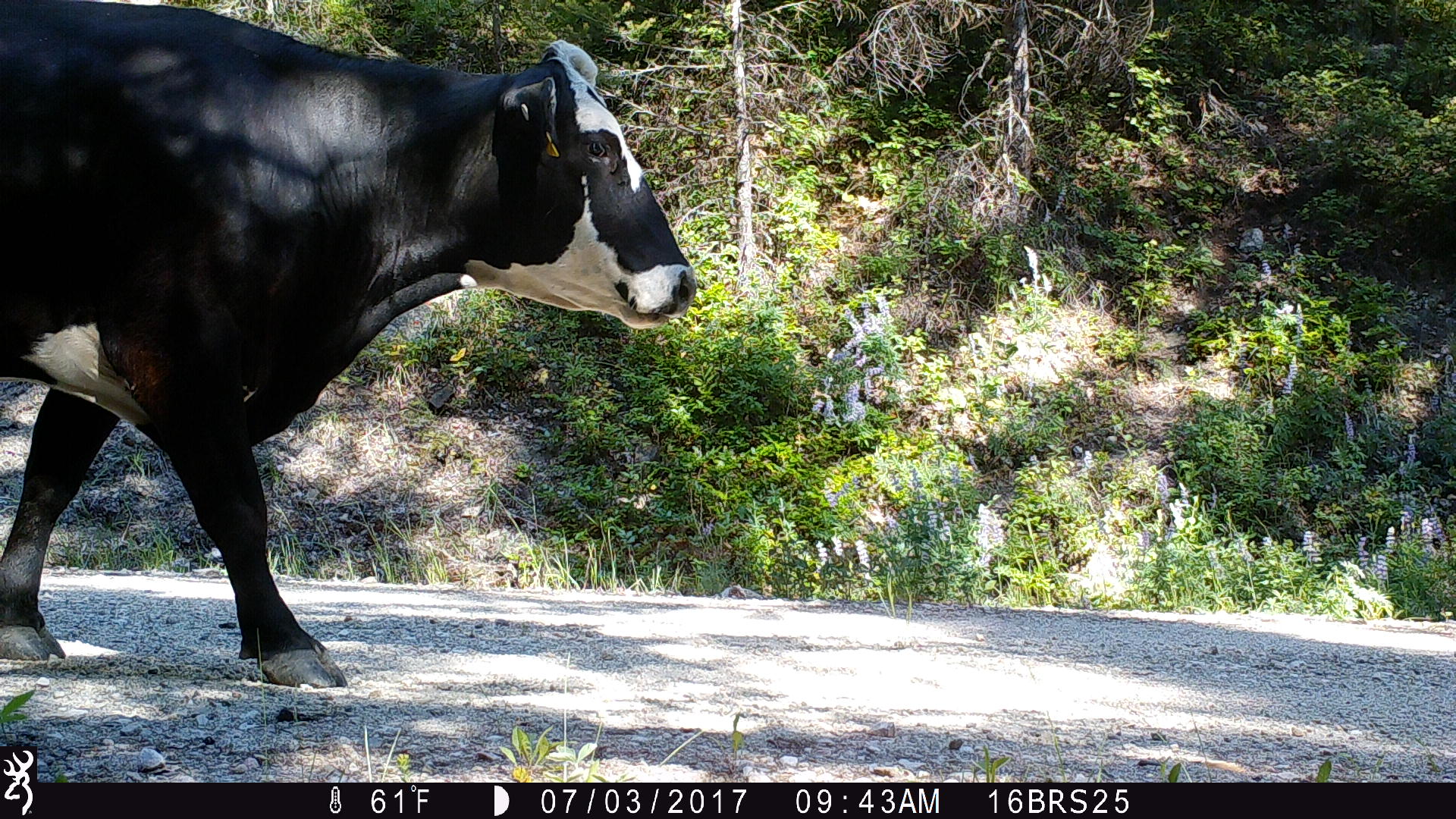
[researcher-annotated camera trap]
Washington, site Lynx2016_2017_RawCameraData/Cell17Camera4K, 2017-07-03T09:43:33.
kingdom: Animalia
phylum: Chordata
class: Mammalia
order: Artiodactyla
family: Bovidae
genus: Bos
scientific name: Bos taurus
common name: domestic cattle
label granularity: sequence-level